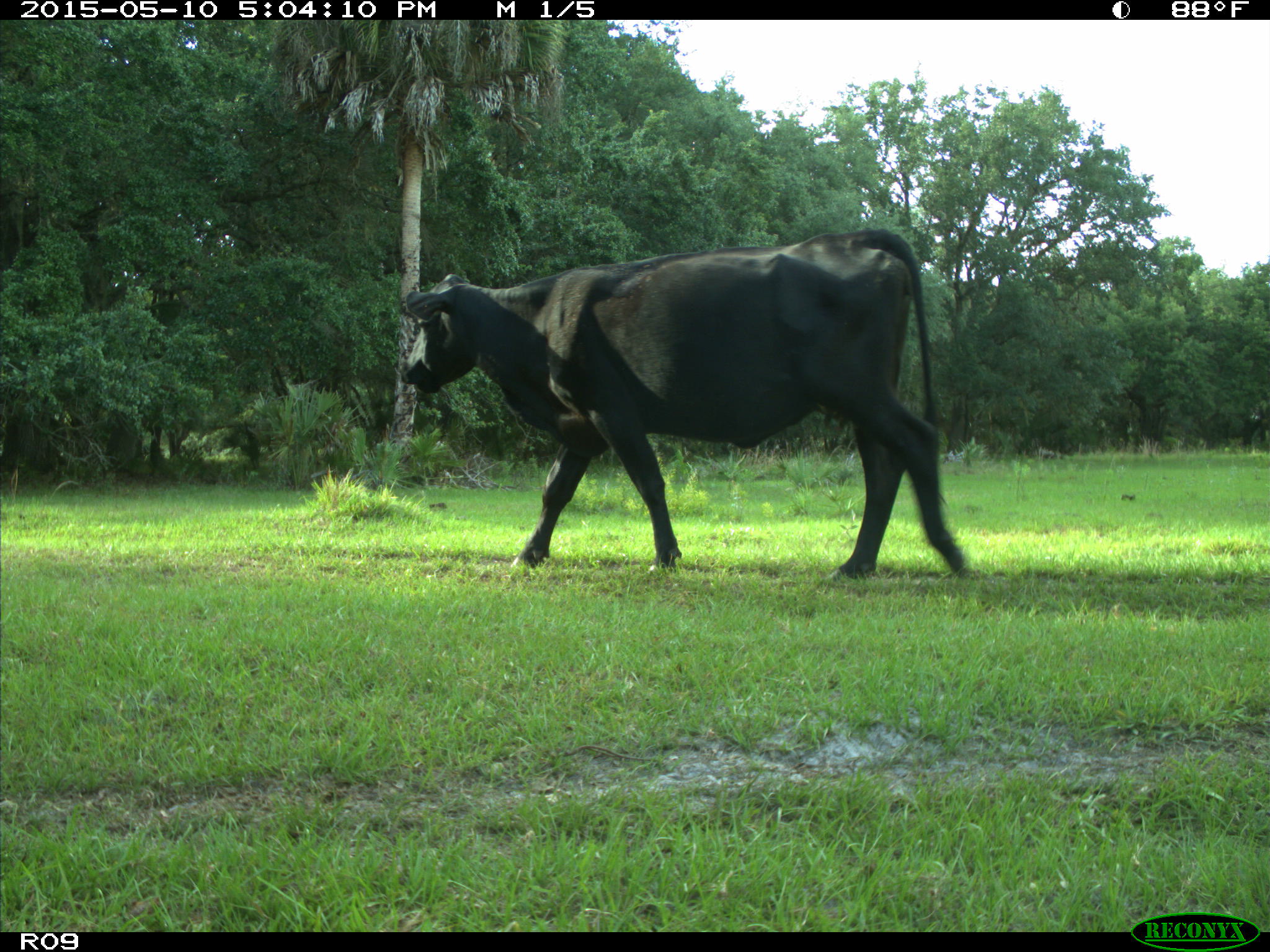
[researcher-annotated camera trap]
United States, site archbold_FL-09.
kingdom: Animalia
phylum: Chordata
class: Mammalia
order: Artiodactyla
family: Bovidae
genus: Bos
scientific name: Bos taurus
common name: domestic cow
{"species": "Bos taurus (domestic cow)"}